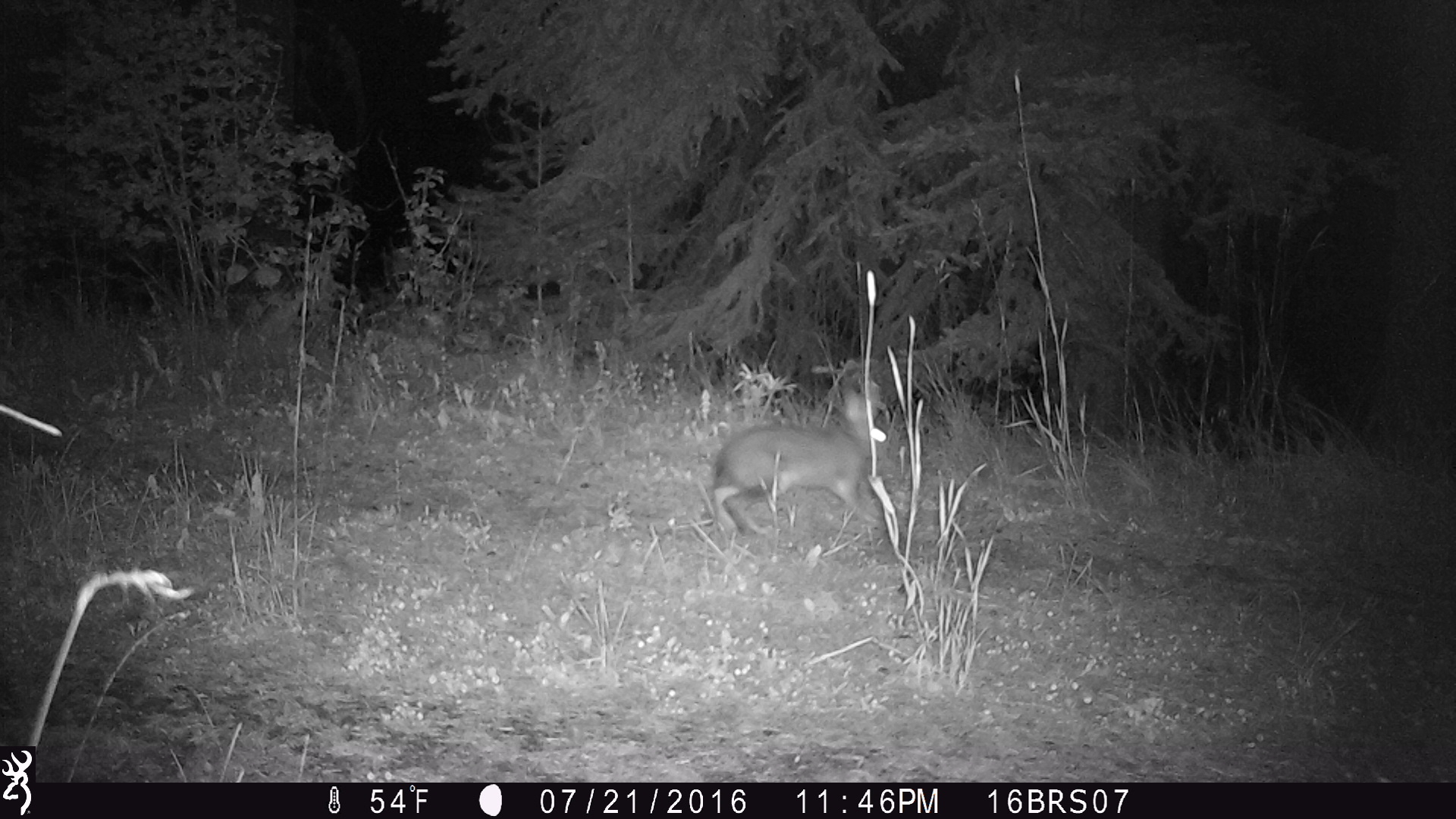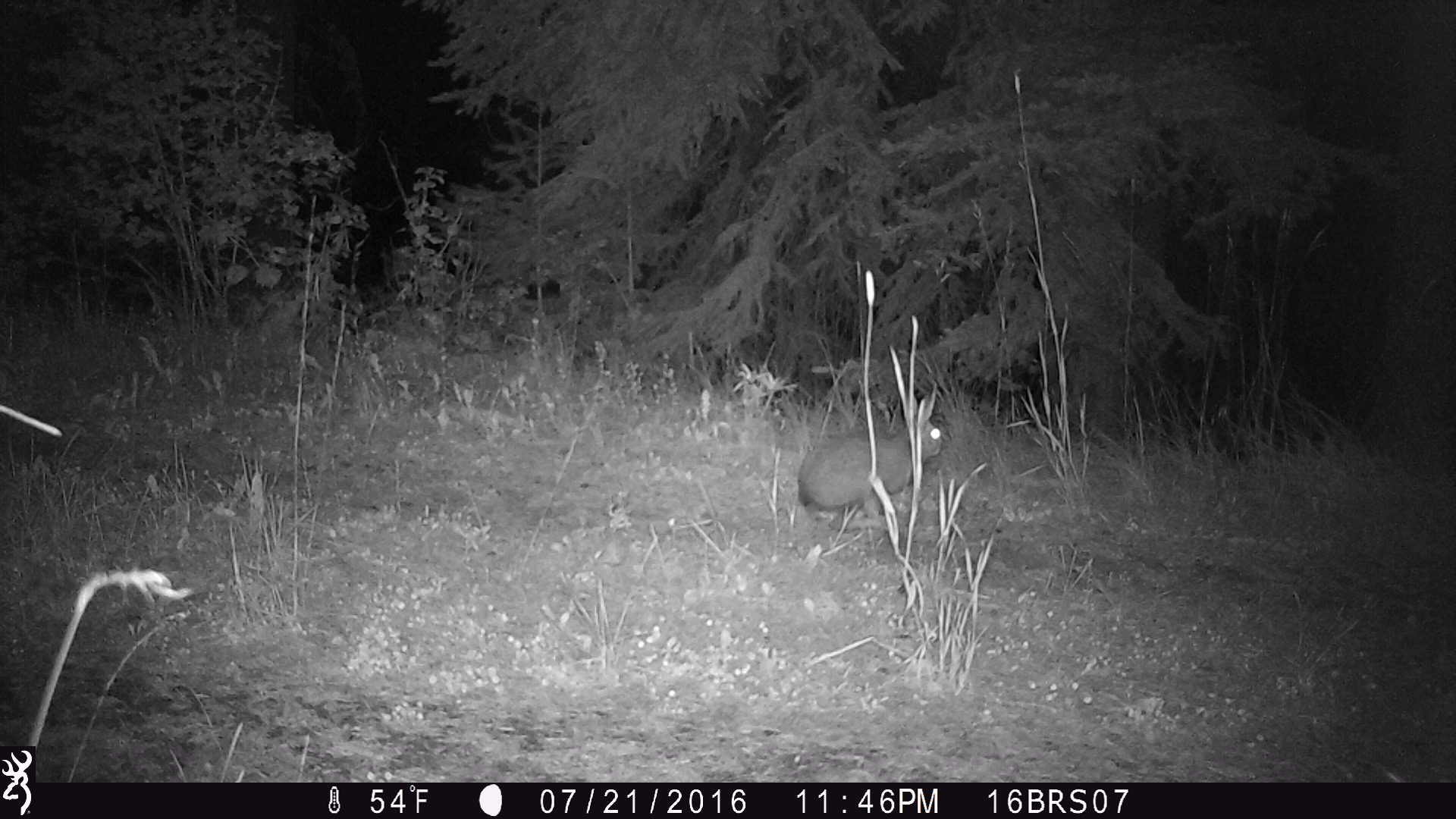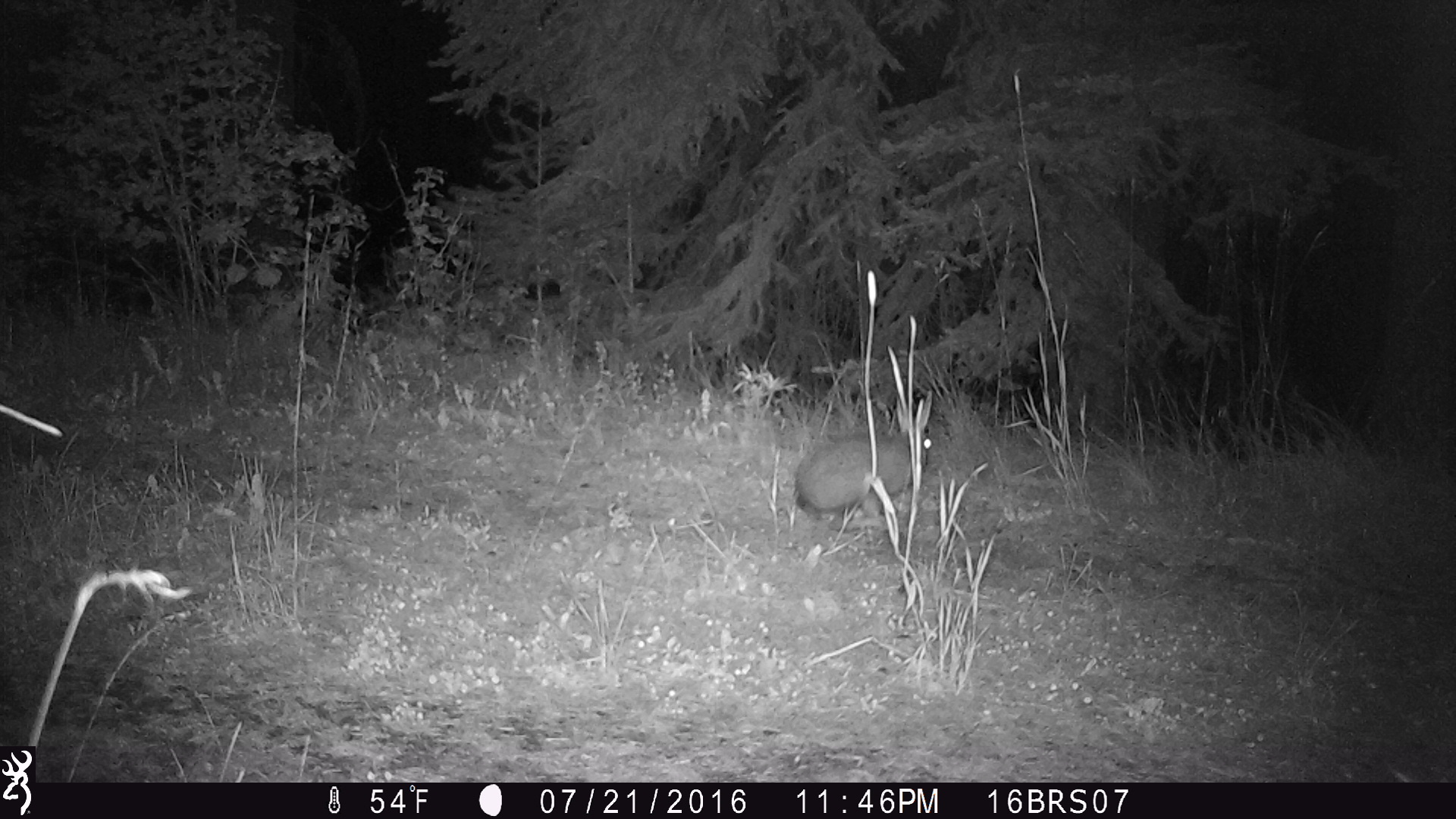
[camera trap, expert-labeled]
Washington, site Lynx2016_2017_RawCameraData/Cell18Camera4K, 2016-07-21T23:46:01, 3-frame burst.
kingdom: Animalia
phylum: Chordata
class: Mammalia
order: Lagomorpha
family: Leporidae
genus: Lepus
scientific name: Lepus americanus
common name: snowshoe hare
Lepus americanus (snowshoe hare). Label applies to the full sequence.